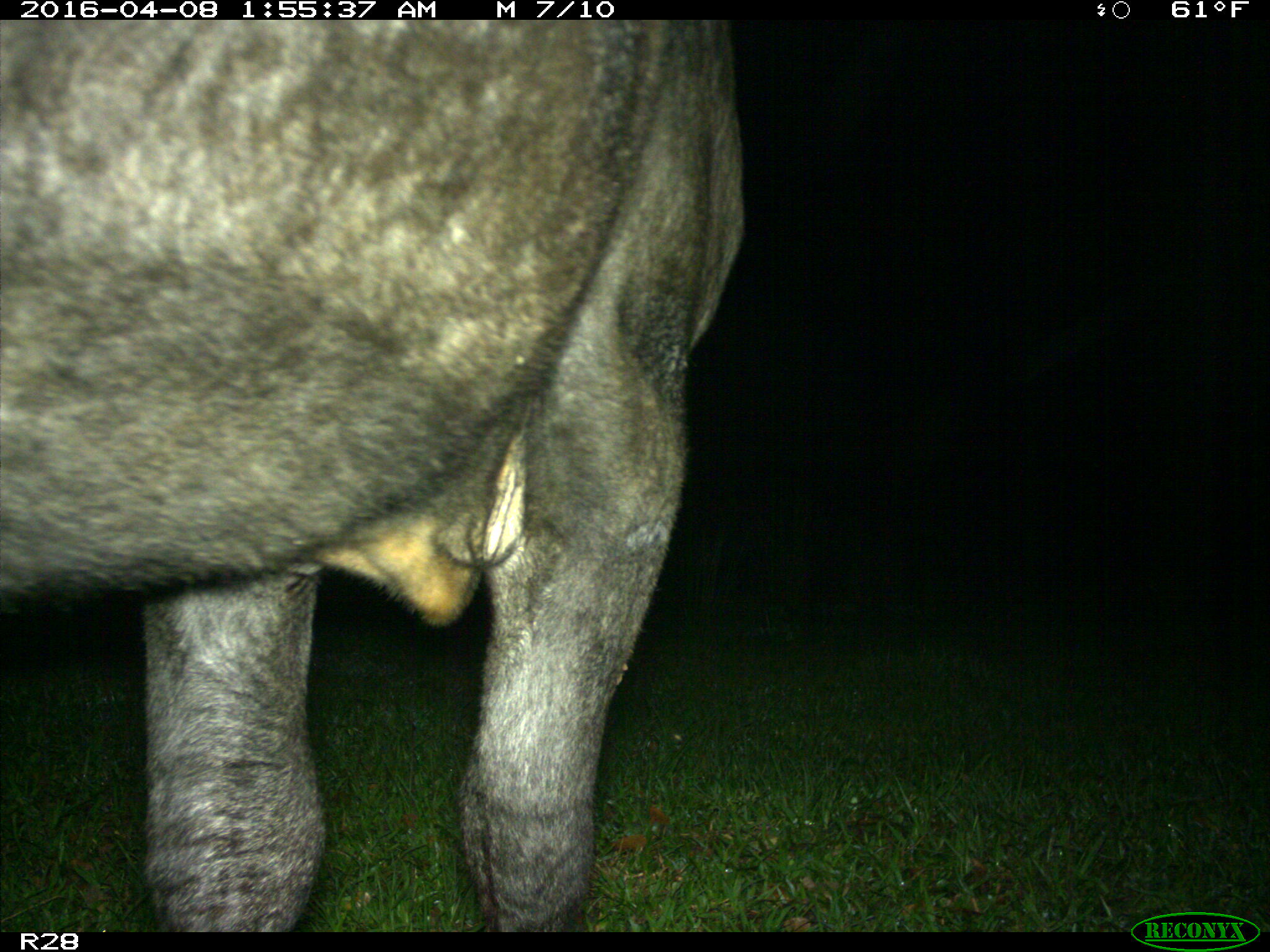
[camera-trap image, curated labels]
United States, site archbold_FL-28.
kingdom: Animalia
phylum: Chordata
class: Mammalia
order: Artiodactyla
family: Suidae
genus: Sus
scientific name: Sus scrofa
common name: wild boar